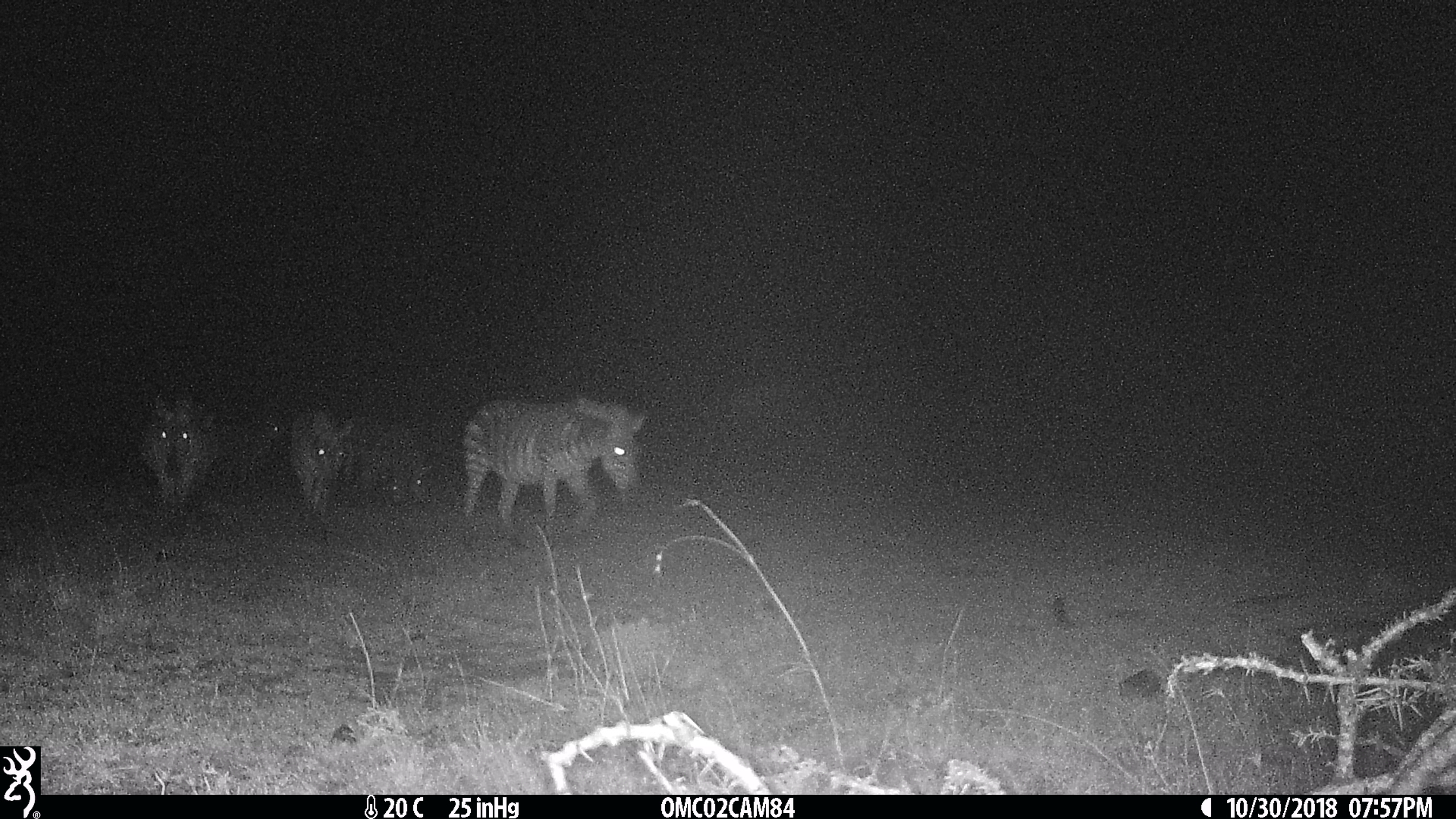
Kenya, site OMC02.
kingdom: Animalia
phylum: Chordata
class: Mammalia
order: Perissodactyla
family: Equidae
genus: Equus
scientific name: Equus quagga burchellii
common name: burchell's zebra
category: zebra